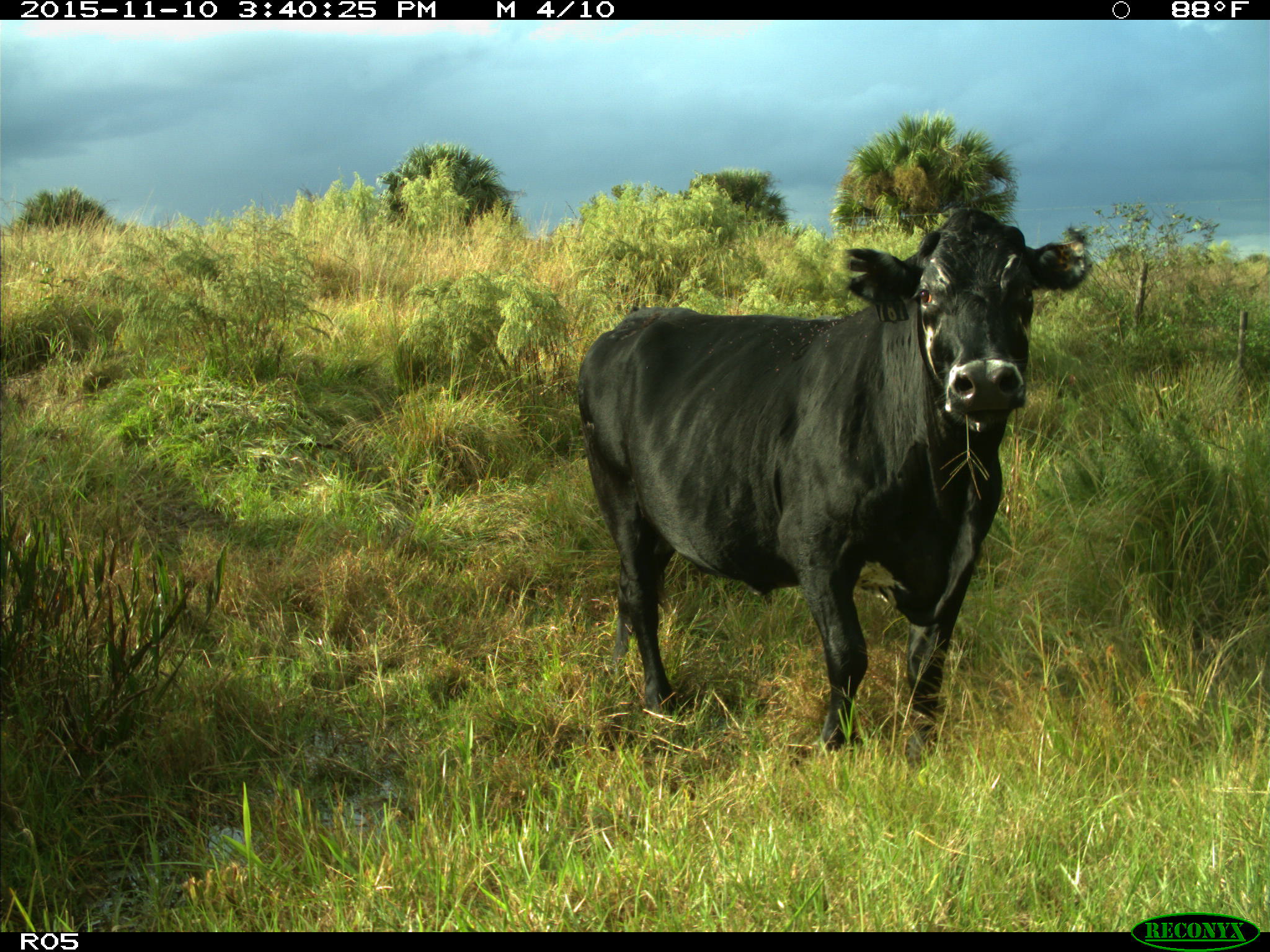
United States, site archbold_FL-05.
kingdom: Animalia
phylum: Chordata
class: Mammalia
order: Artiodactyla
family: Bovidae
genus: Bos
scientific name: Bos taurus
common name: domestic cow